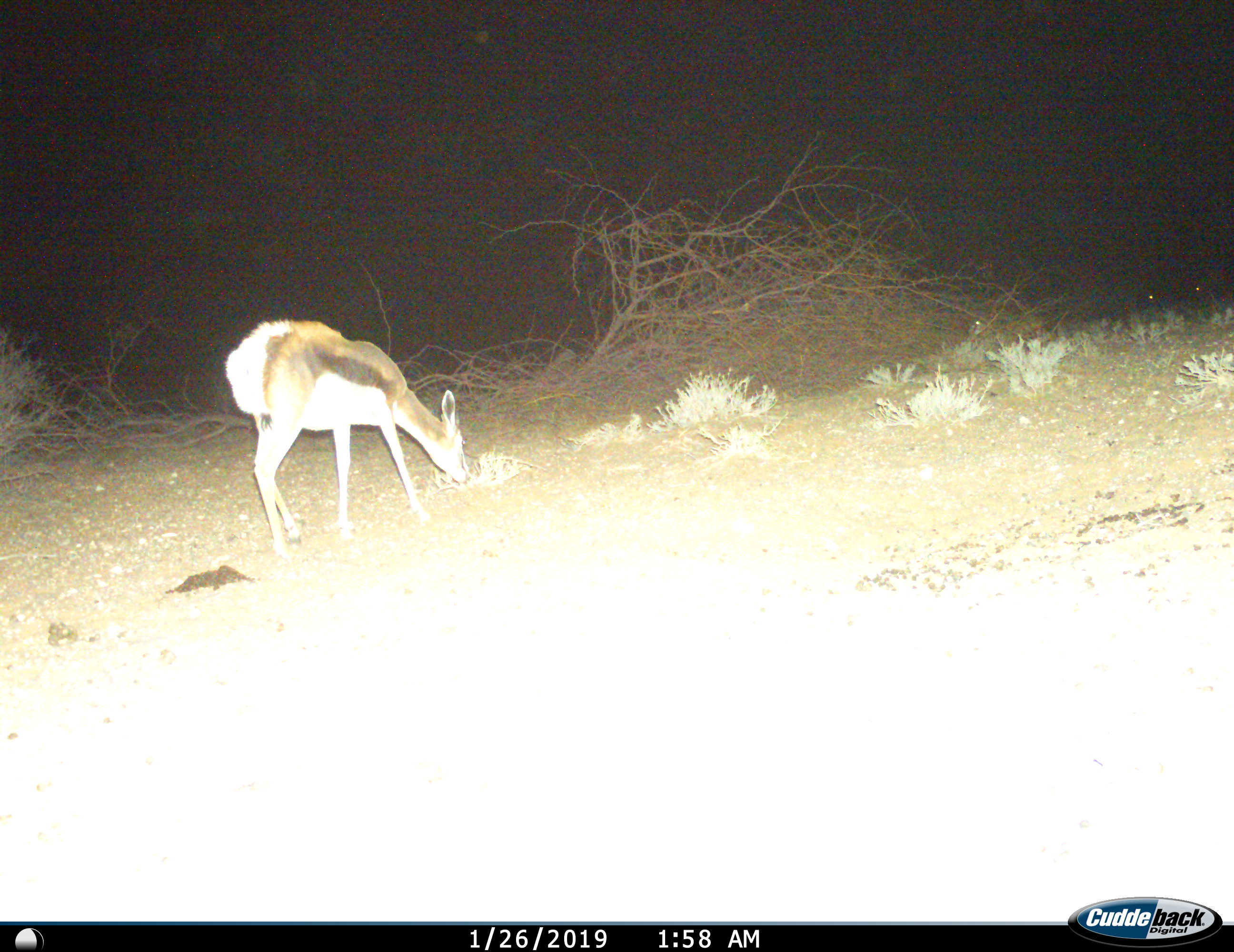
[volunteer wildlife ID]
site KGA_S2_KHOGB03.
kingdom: Animalia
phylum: Chordata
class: Mammalia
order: Artiodactyla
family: Bovidae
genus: Antidorcas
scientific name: Antidorcas marsupialis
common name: springbok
Springbok (Antidorcas marsupialis), count 1. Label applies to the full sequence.